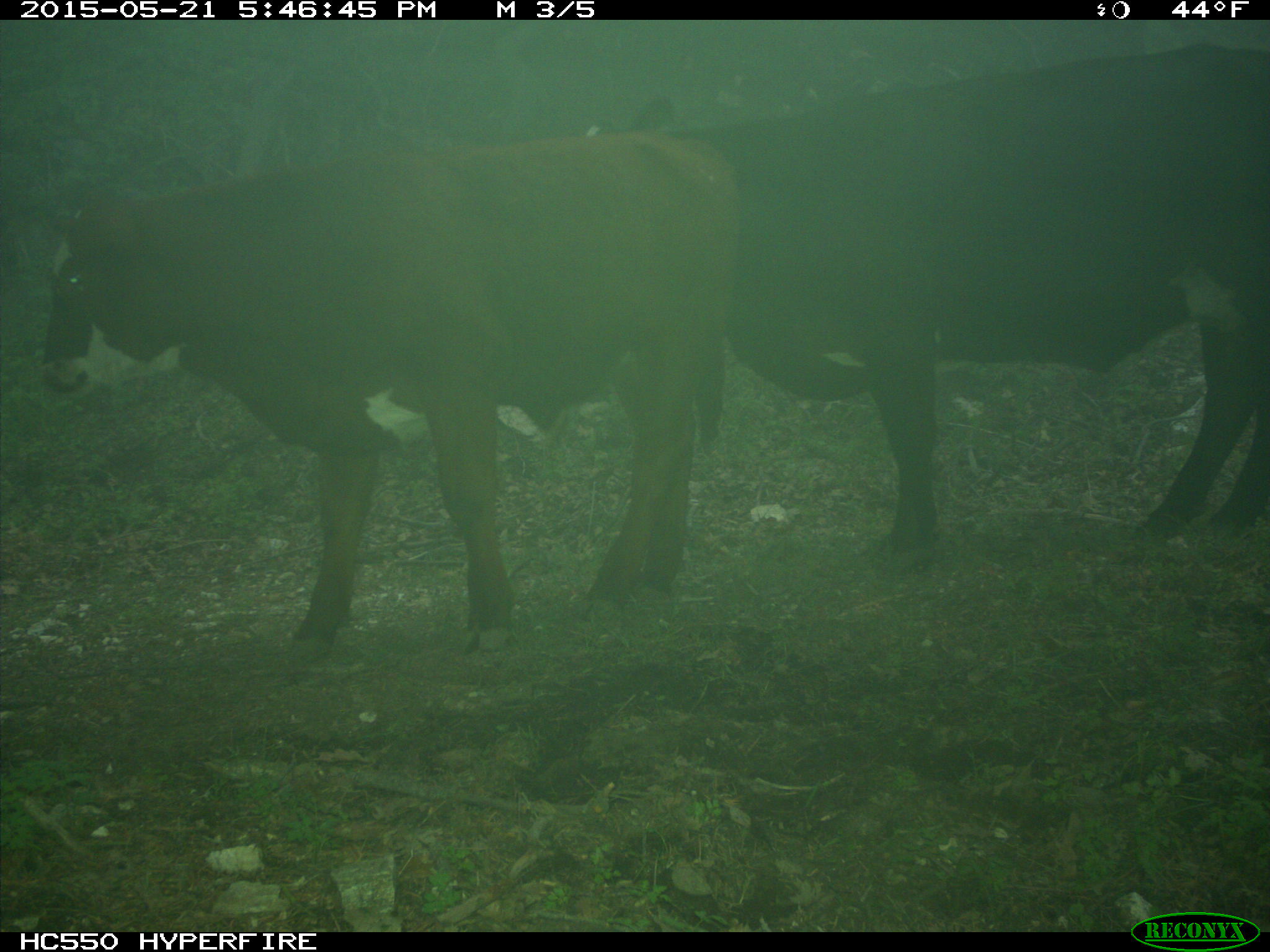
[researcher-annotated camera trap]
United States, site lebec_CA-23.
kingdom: Animalia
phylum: Chordata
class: Mammalia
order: Artiodactyla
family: Bovidae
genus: Bos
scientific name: Bos taurus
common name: domestic cow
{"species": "Bos taurus (domestic cow)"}